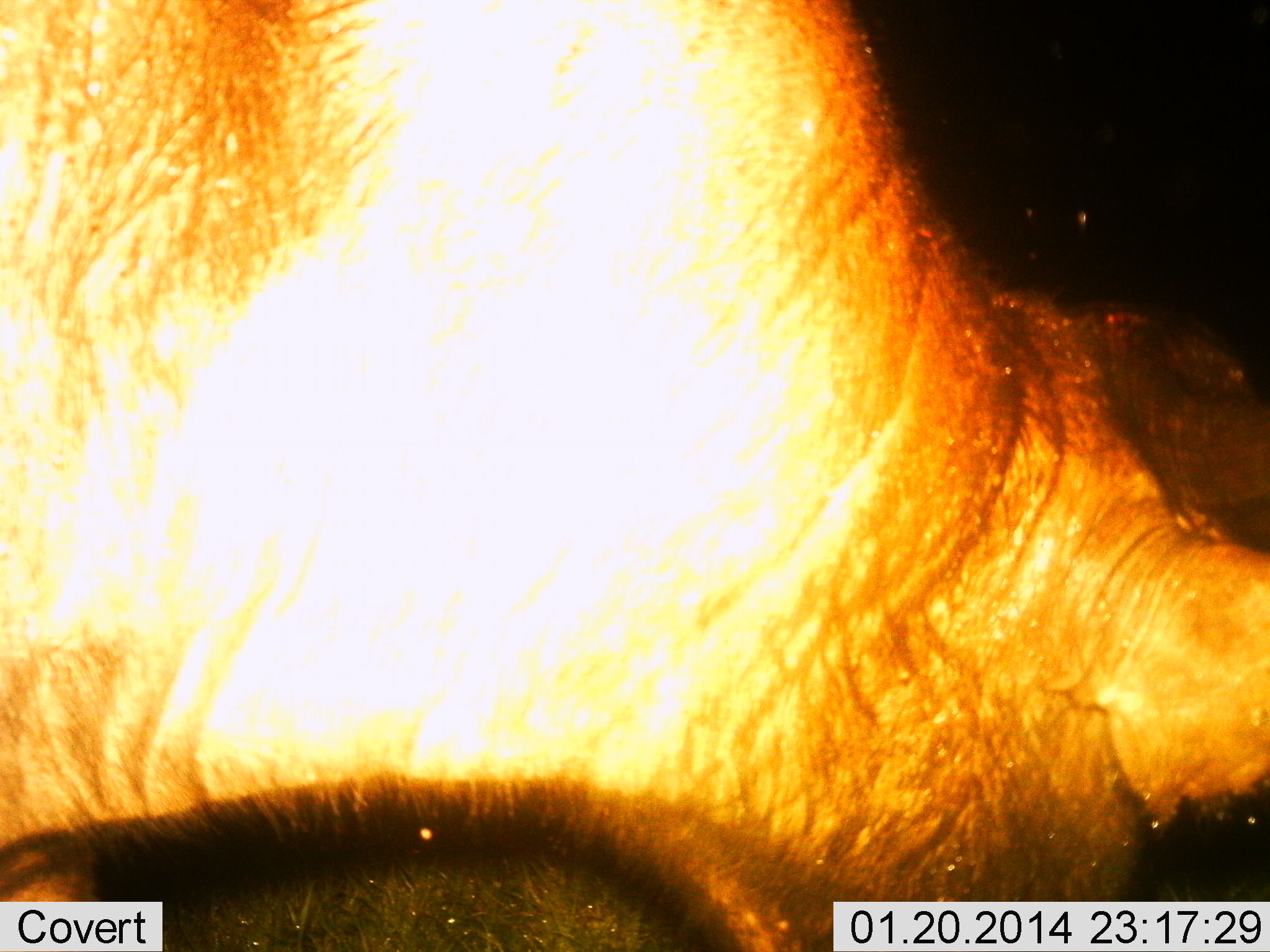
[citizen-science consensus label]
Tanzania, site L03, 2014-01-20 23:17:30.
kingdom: Animalia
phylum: Chordata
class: Mammalia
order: Artiodactyla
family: Bovidae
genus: Syncerus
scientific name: Syncerus caffer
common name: cape buffalo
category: buffalo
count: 1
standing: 60%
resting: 0%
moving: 0%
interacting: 0%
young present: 0%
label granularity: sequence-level